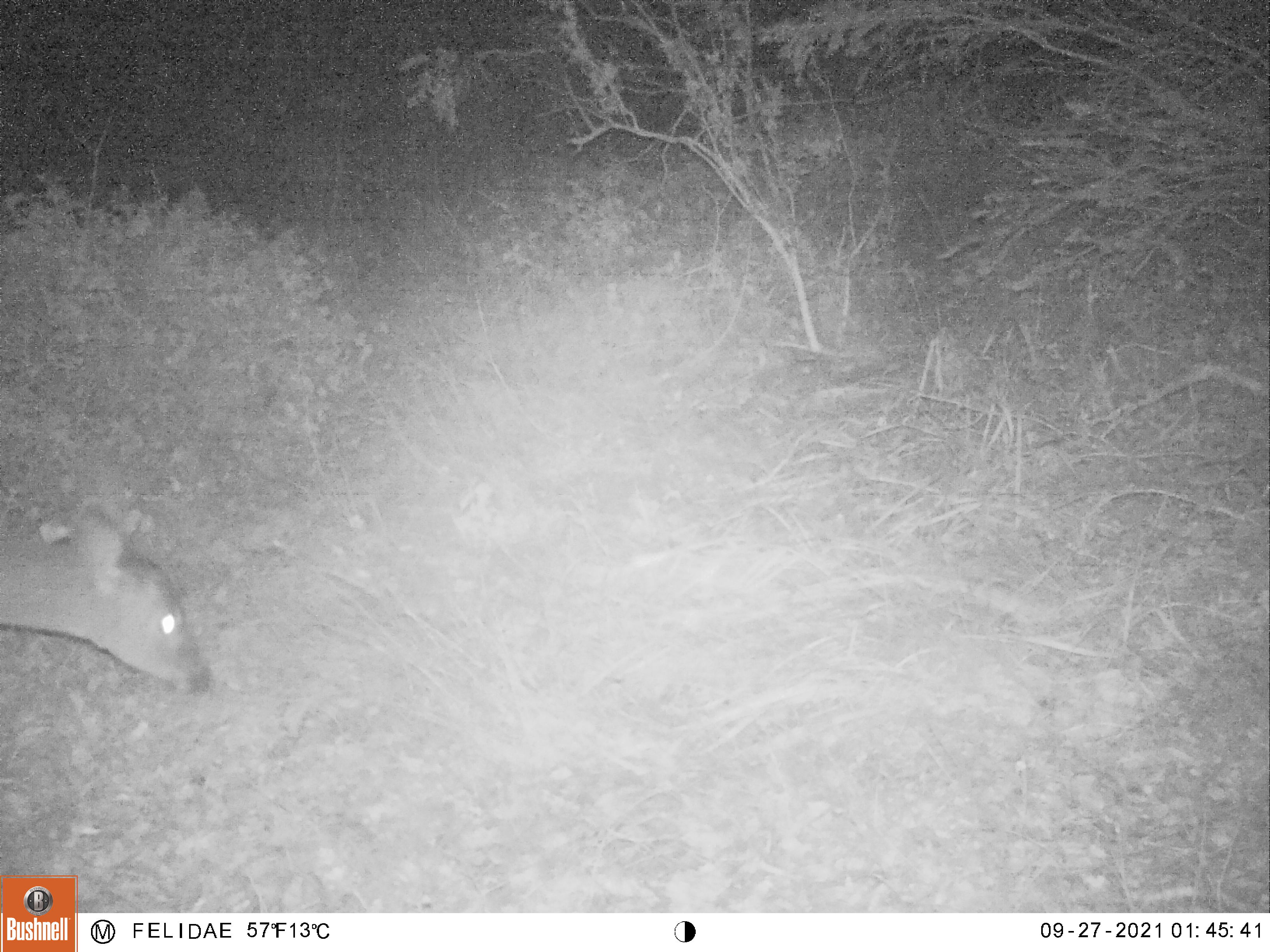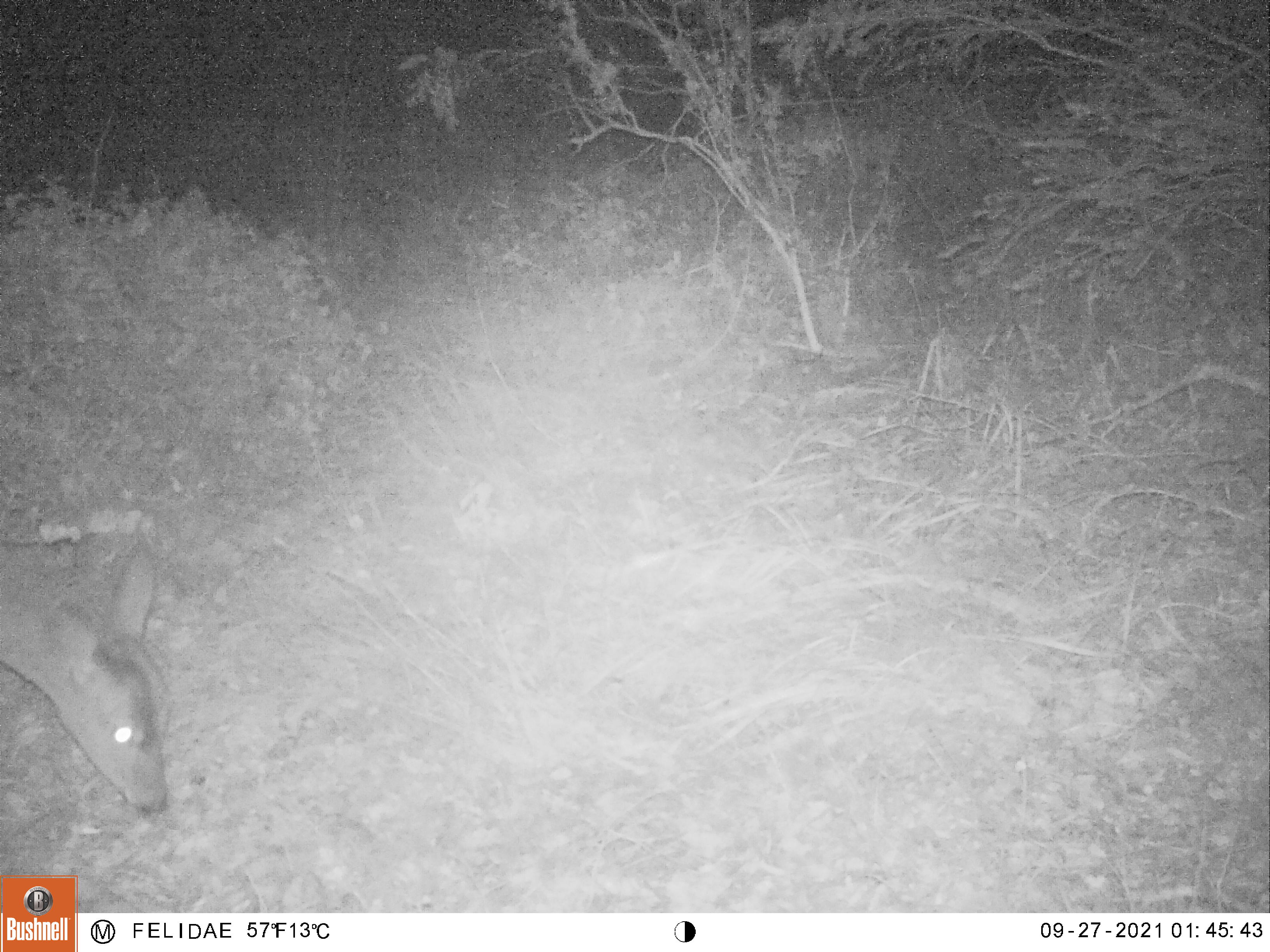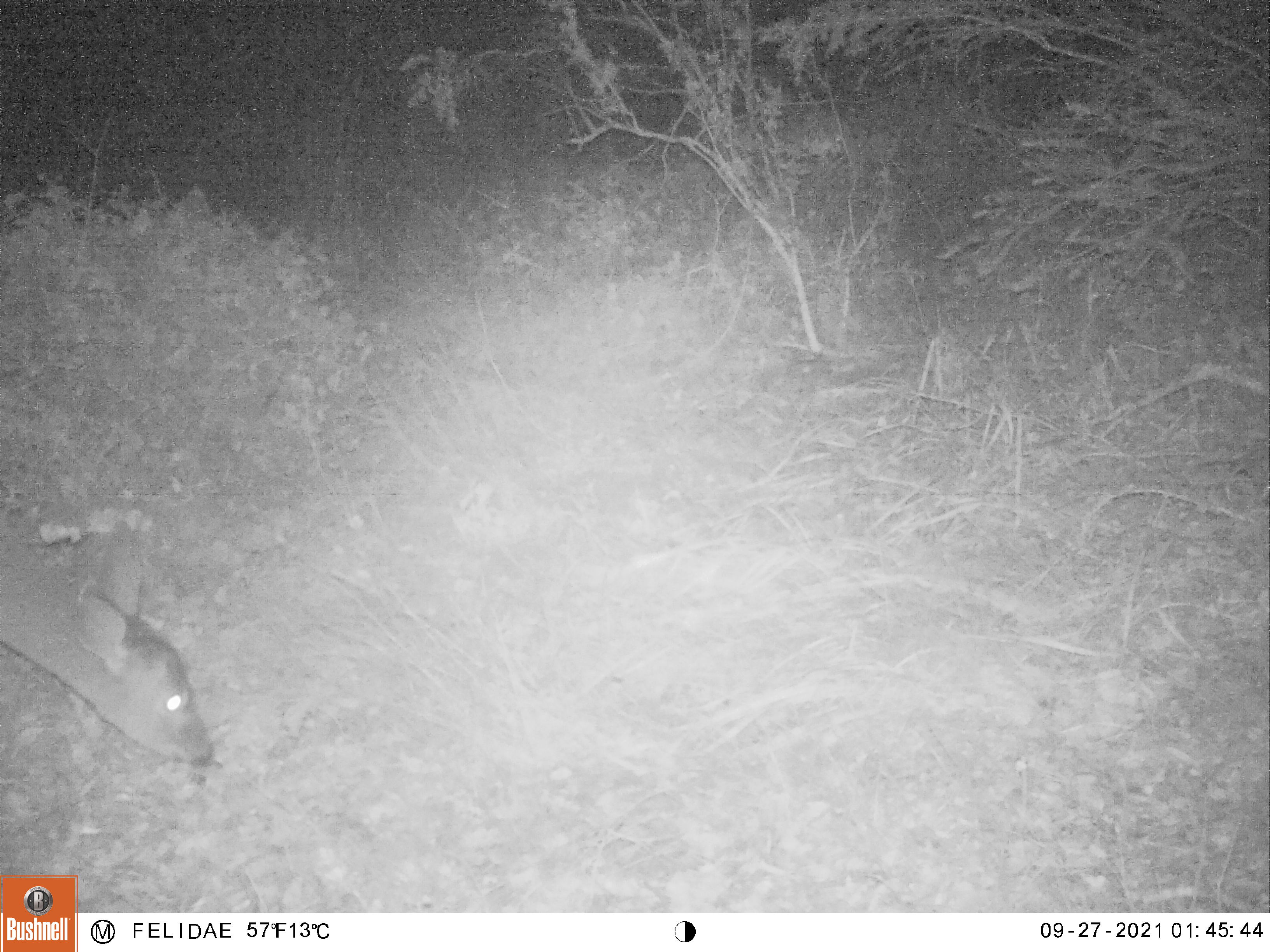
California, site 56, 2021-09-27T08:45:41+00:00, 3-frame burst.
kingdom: Animalia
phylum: Chordata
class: Mammalia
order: Artiodactyla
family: Cervidae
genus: Odocoileus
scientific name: Odocoileus hemionus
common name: mule deer